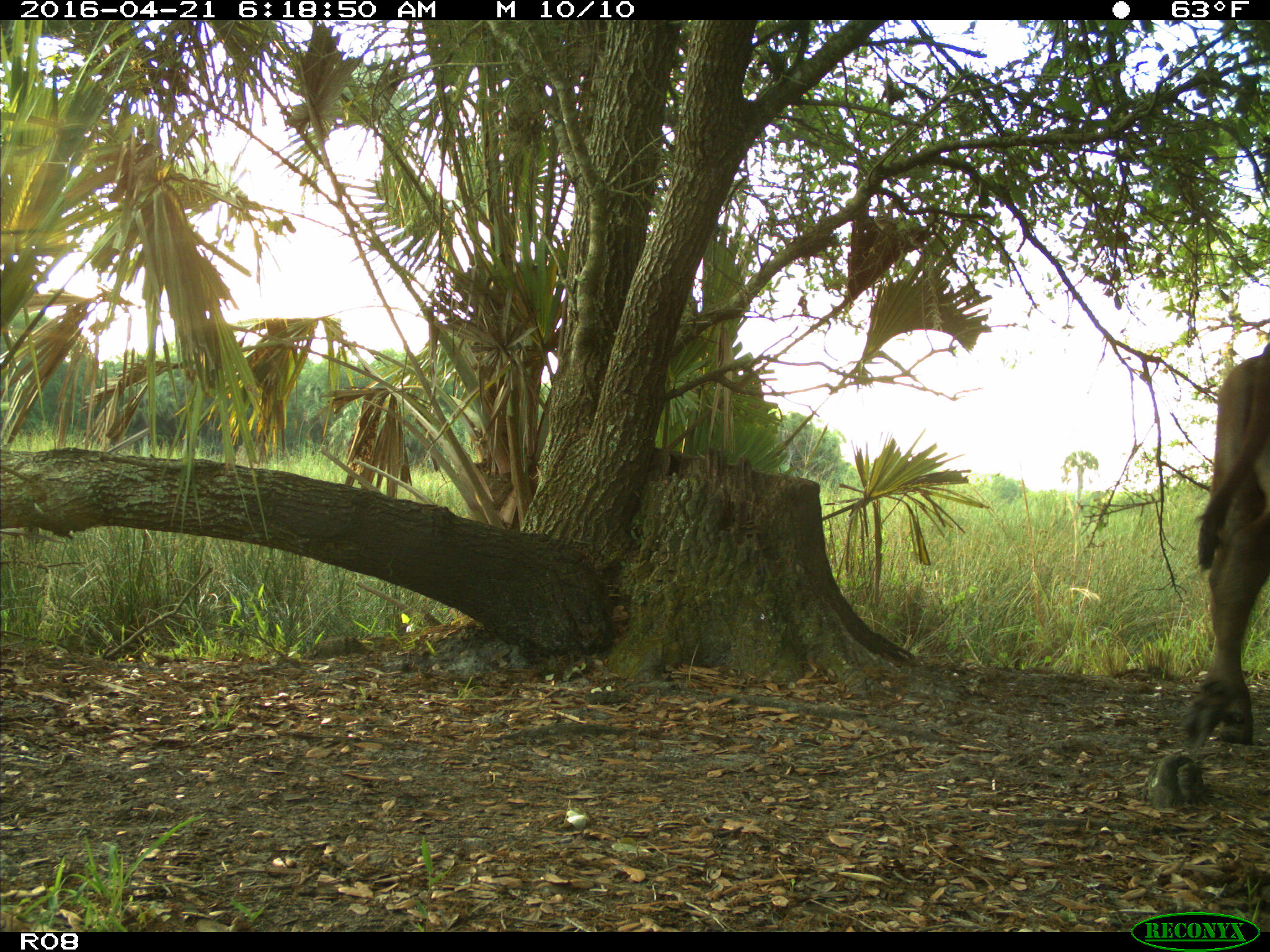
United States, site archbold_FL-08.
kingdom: Animalia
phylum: Chordata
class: Mammalia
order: Artiodactyla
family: Bovidae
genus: Bos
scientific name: Bos taurus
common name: domestic cow